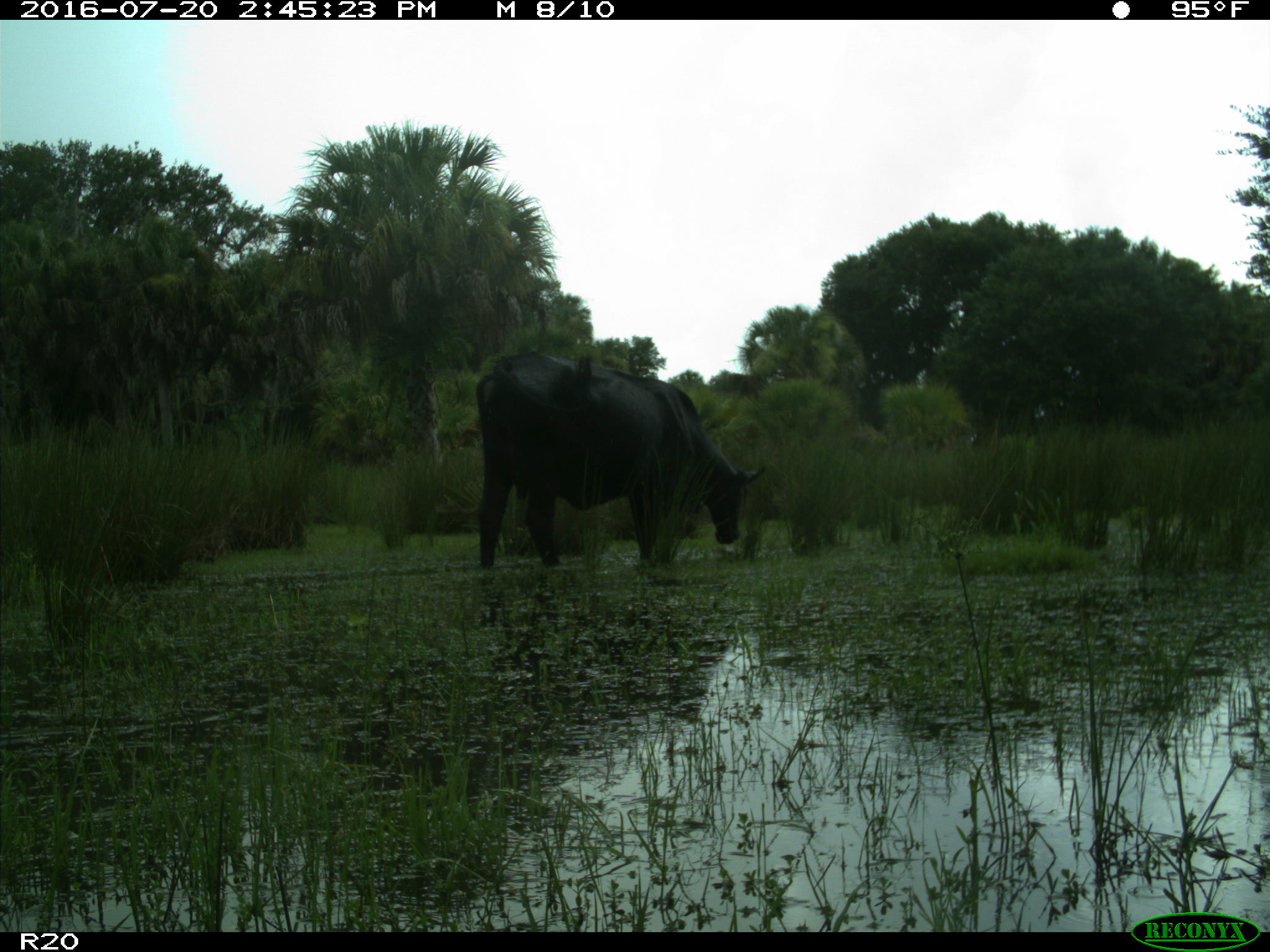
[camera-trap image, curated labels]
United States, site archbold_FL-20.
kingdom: Animalia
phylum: Chordata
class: Mammalia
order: Artiodactyla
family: Bovidae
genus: Bos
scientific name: Bos taurus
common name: domestic cow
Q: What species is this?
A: Bos taurus (domestic cow).